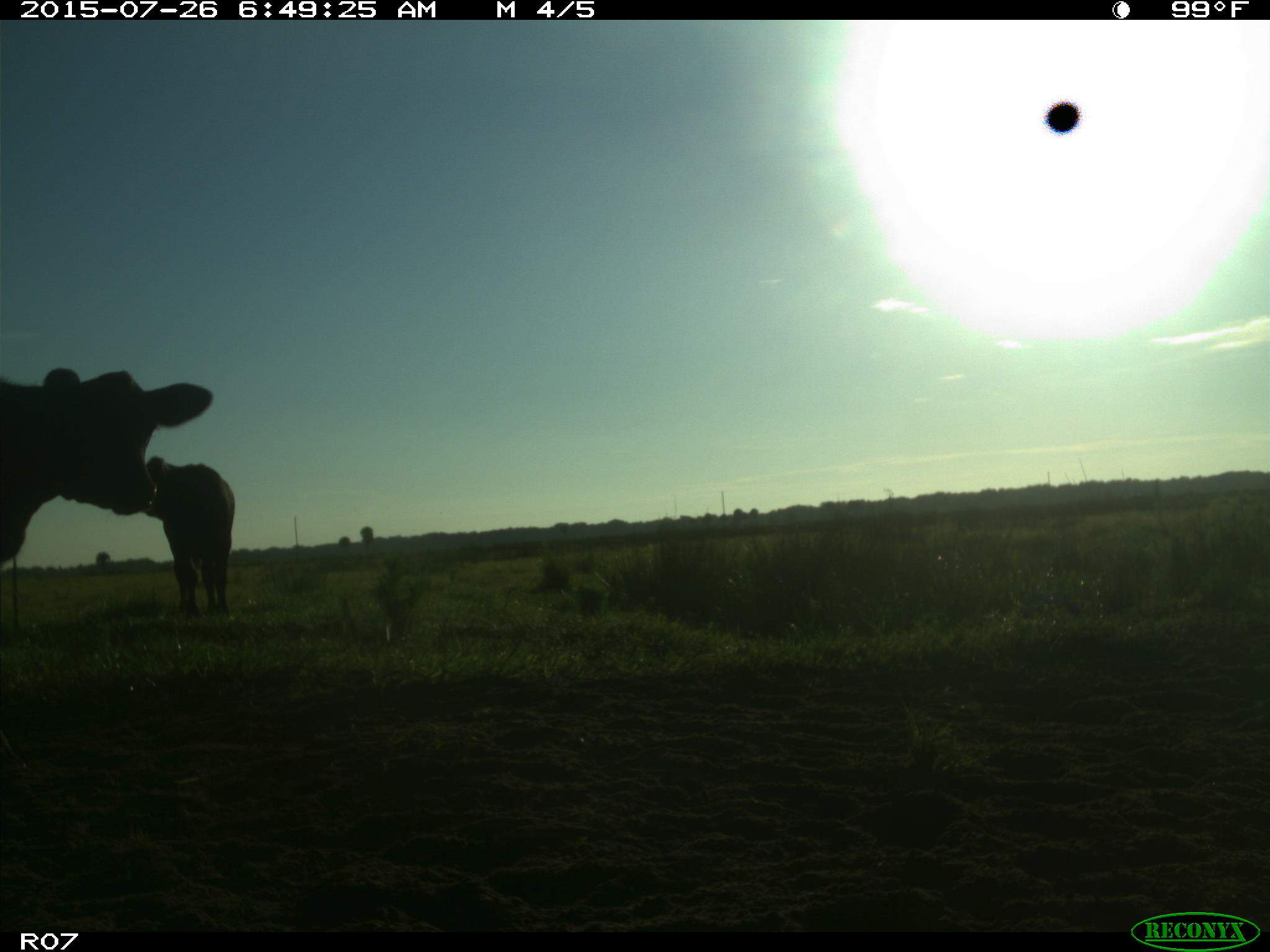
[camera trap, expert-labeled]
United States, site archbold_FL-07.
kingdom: Animalia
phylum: Chordata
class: Mammalia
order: Artiodactyla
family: Bovidae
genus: Bos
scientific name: Bos taurus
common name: domestic cow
Bos taurus (domestic cow).